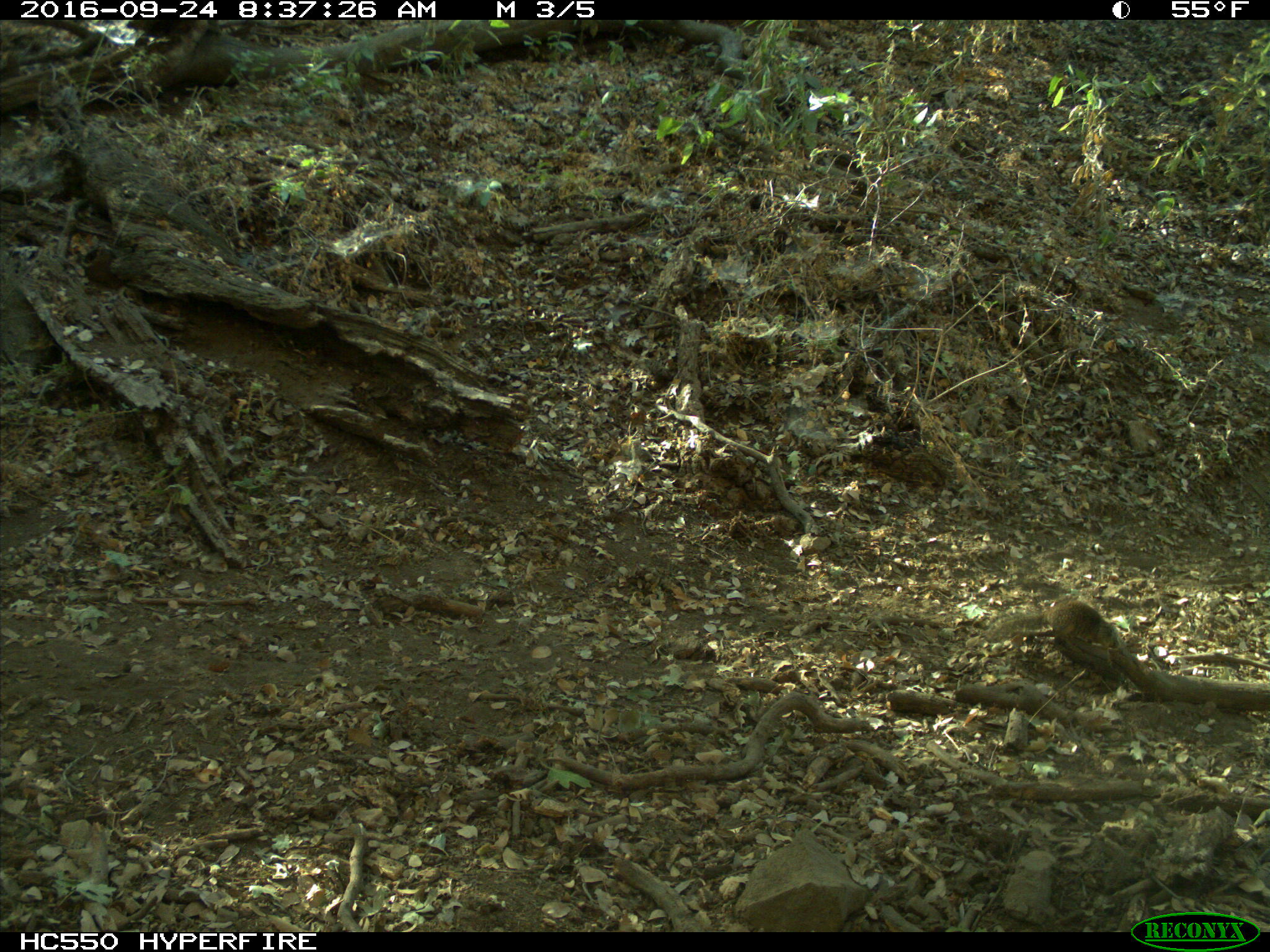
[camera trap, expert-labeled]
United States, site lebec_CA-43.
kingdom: Animalia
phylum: Chordata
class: Mammalia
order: Rodentia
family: Sciuridae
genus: Otospermophilus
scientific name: Otospermophilus beecheyi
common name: california ground squirrel